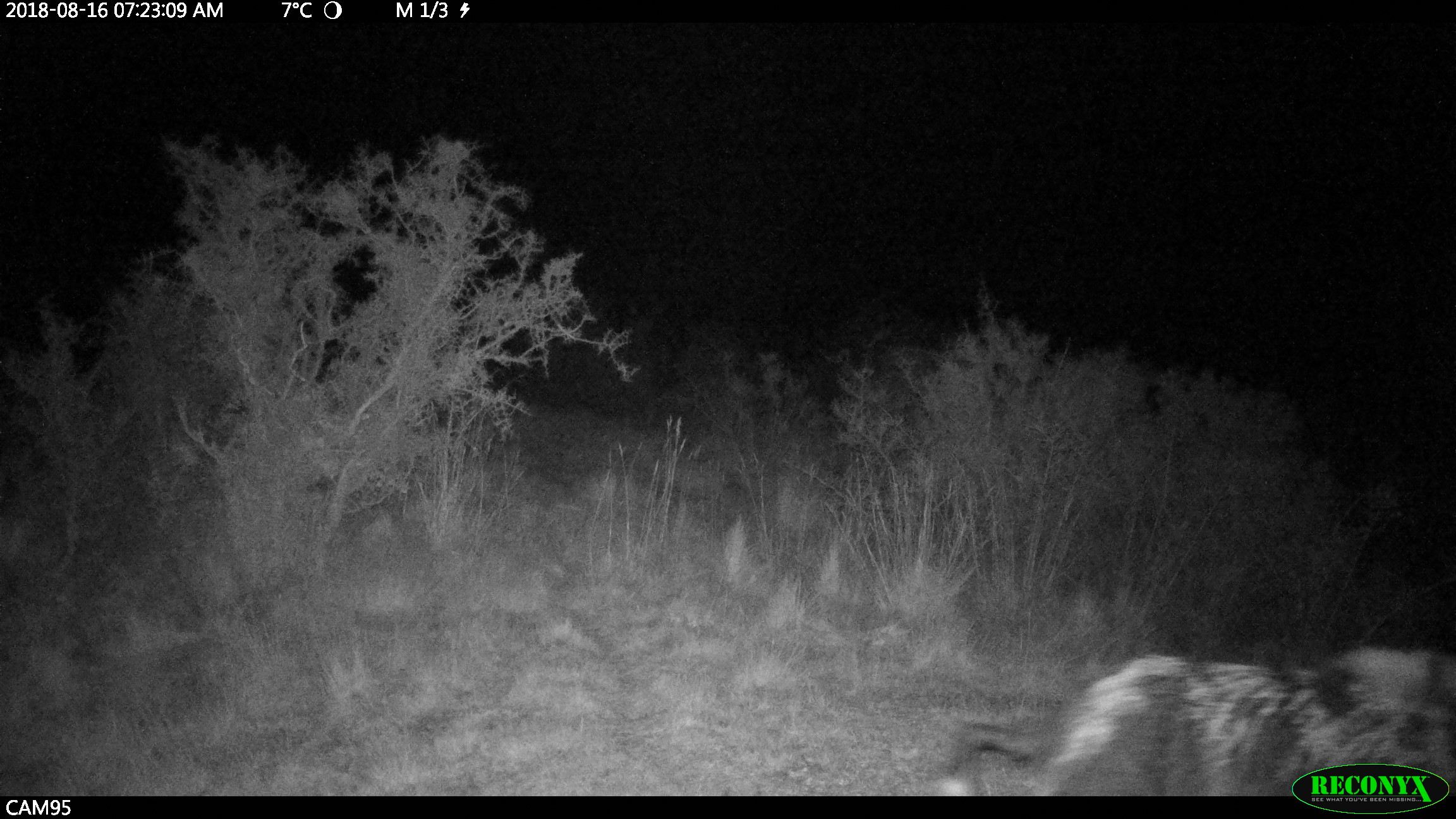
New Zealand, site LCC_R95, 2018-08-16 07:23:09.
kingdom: Animalia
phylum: Chordata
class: Mammalia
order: Artiodactyla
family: Suidae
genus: Sus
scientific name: Sus scrofa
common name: pig